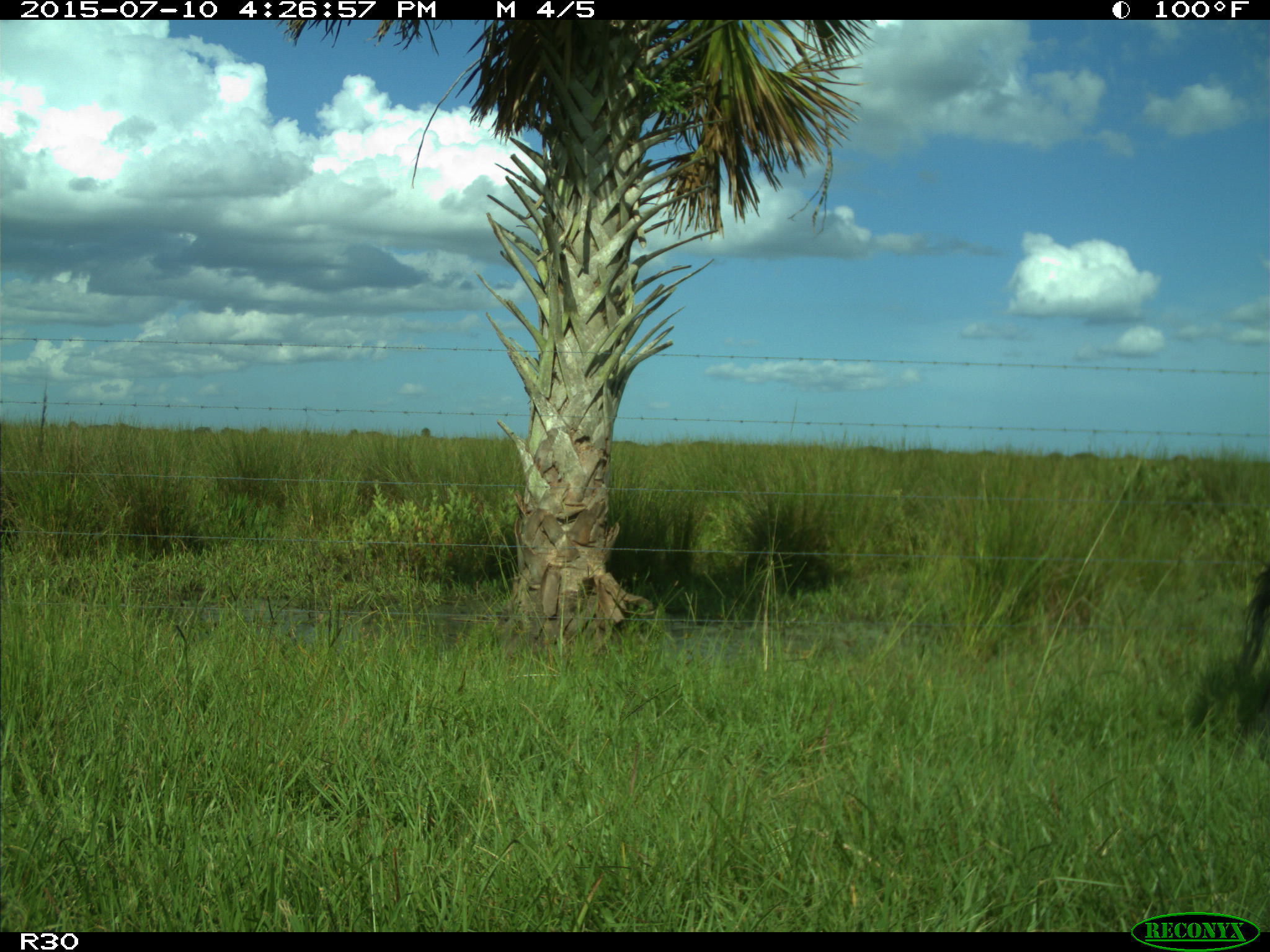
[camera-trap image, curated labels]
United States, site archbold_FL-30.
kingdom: Animalia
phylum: Chordata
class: Mammalia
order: Artiodactyla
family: Bovidae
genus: Bos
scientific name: Bos taurus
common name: domestic cow